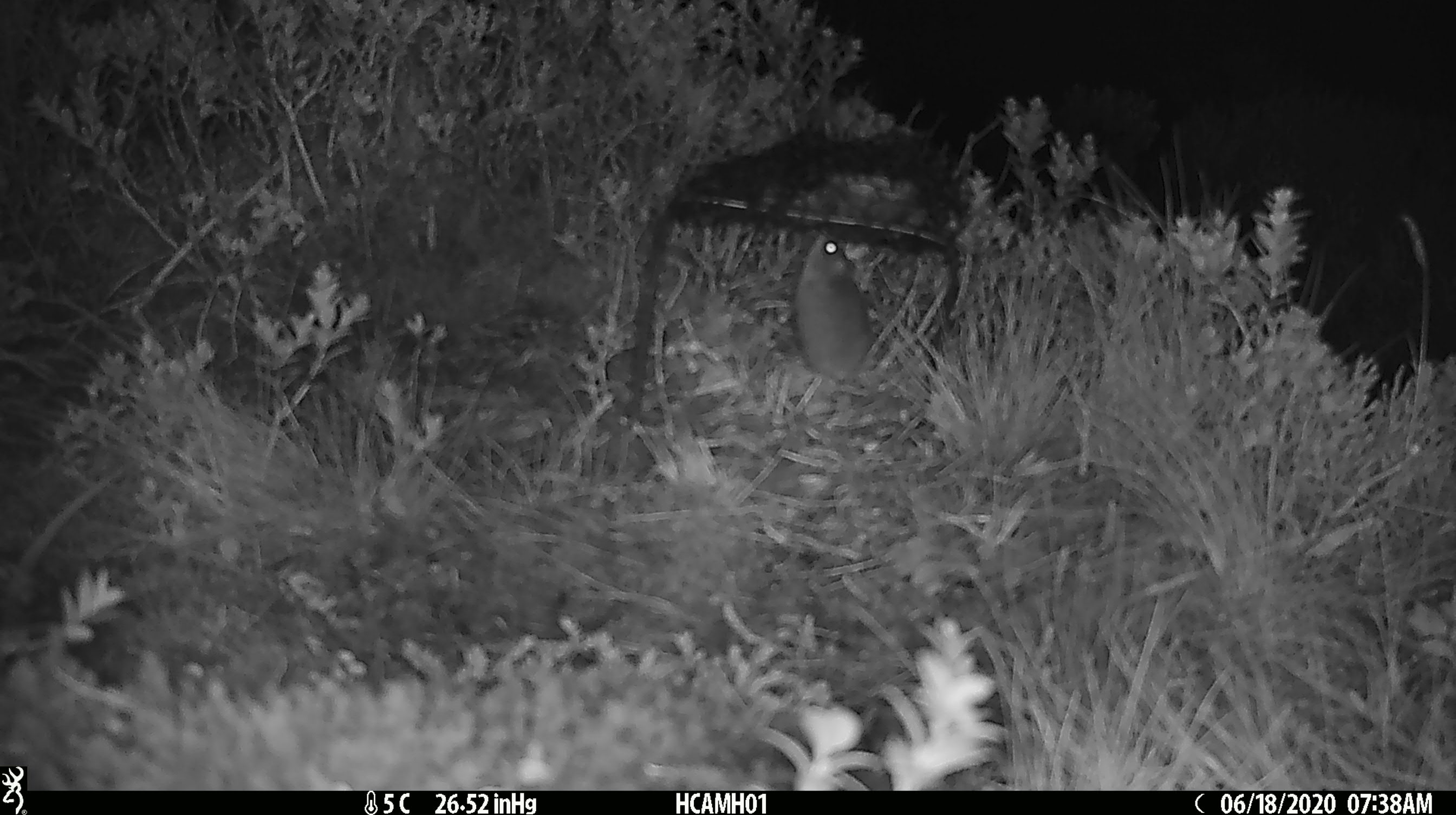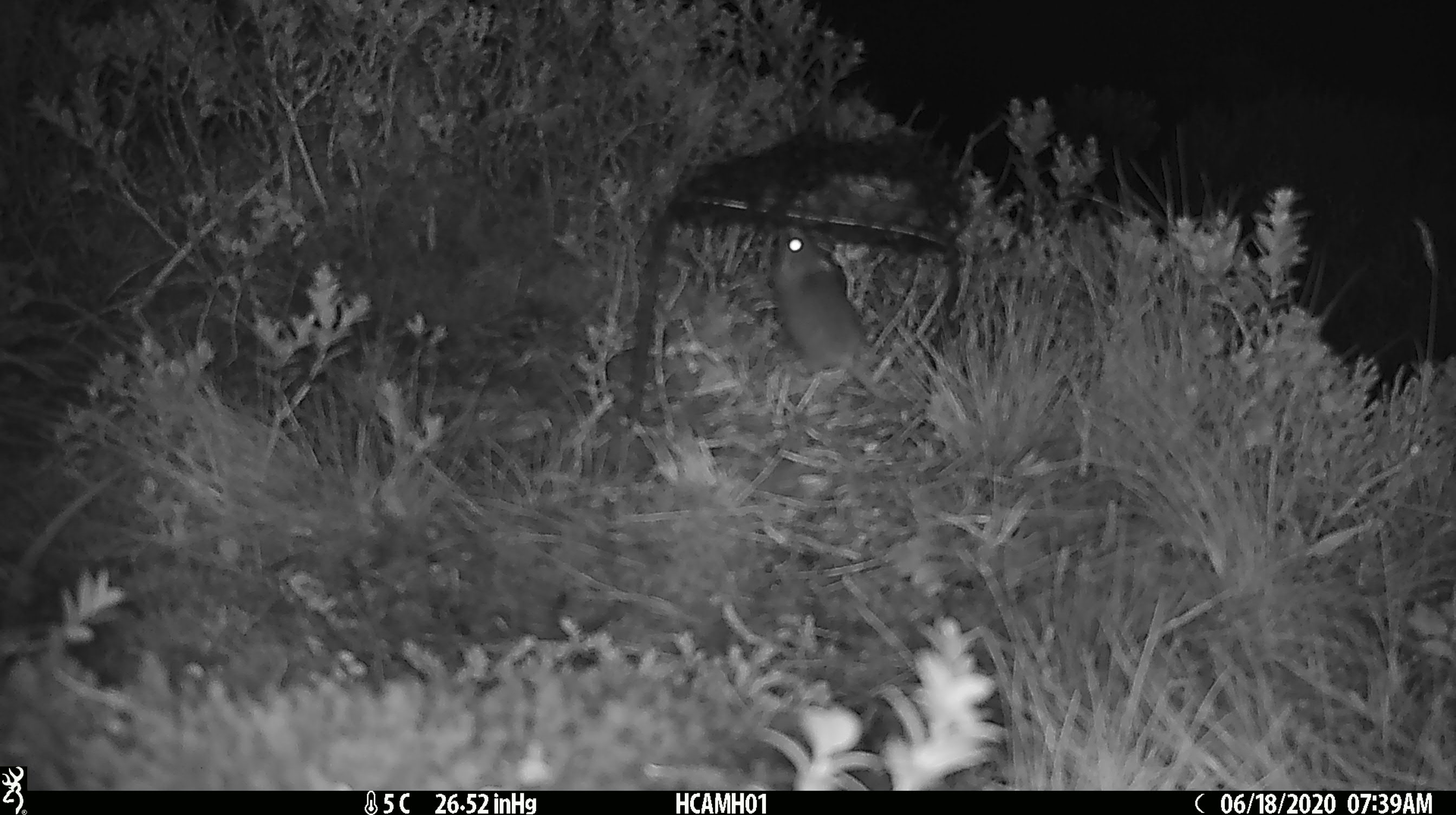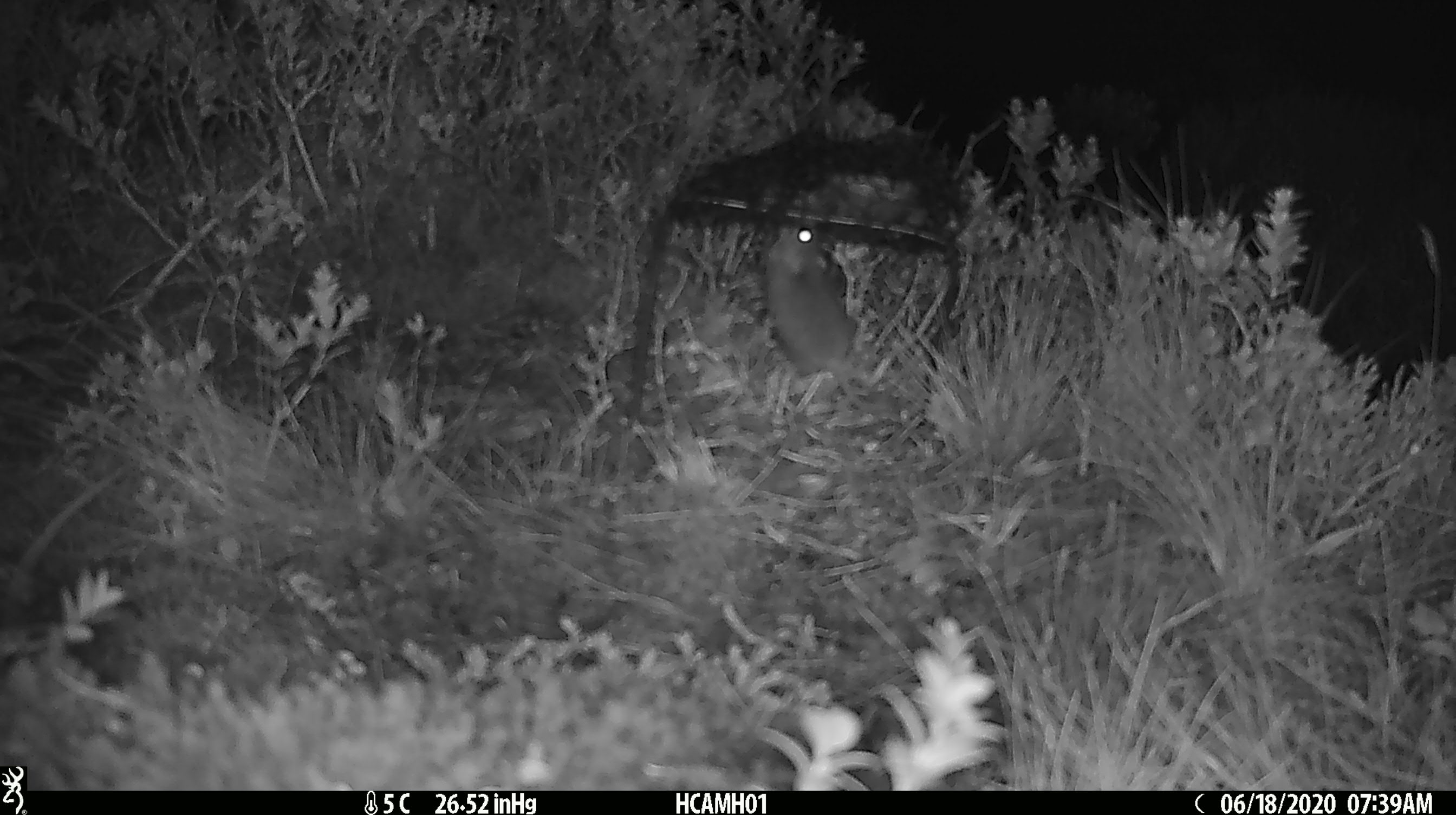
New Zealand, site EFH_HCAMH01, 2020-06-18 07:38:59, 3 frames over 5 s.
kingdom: Animalia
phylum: Chordata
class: Mammalia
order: Rodentia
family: Muridae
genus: Mus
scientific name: Mus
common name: mouse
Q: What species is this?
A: Mouse (Mus).